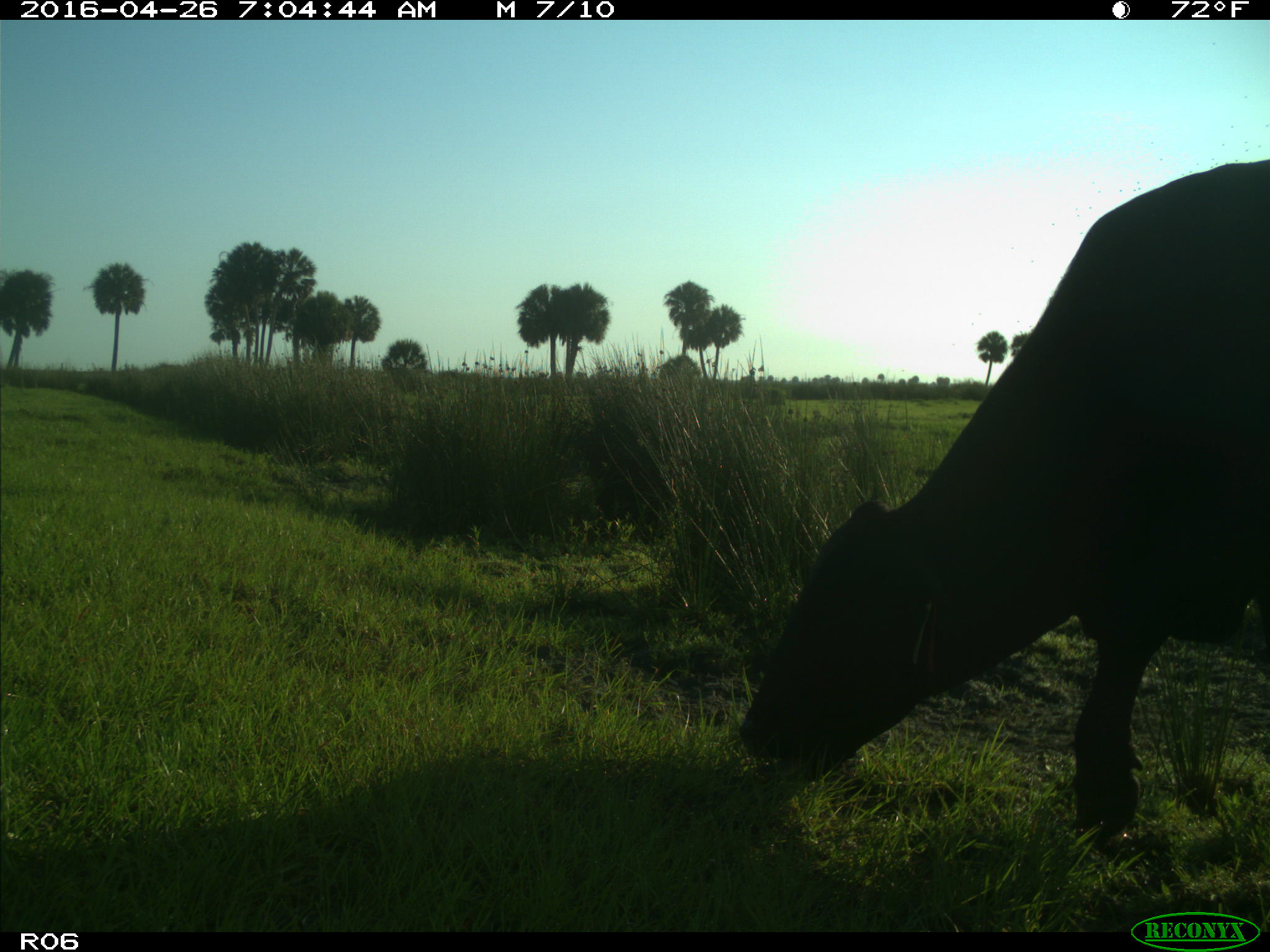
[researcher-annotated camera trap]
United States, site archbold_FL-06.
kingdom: Animalia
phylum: Chordata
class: Mammalia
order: Artiodactyla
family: Bovidae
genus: Bos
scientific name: Bos taurus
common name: domestic cow